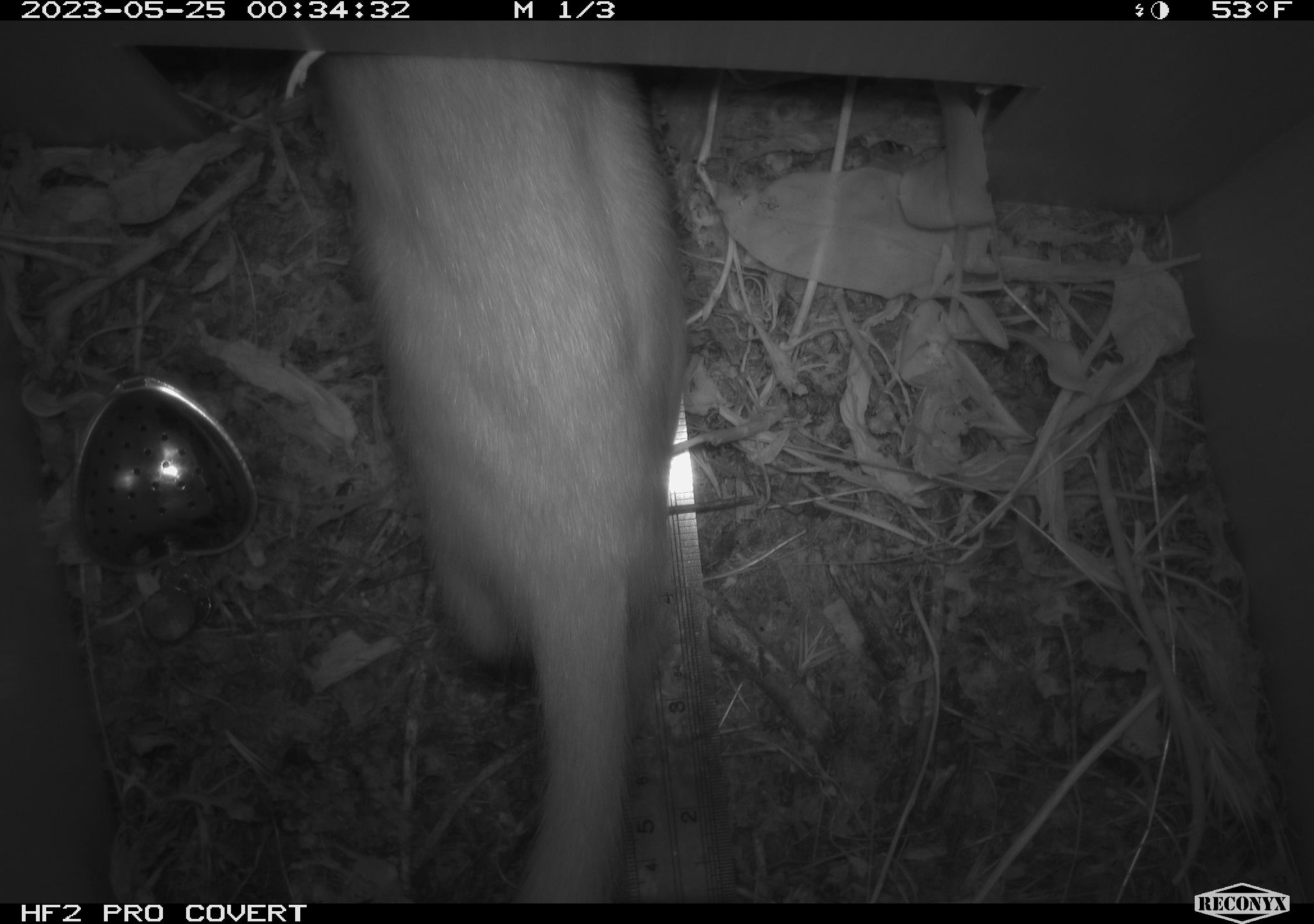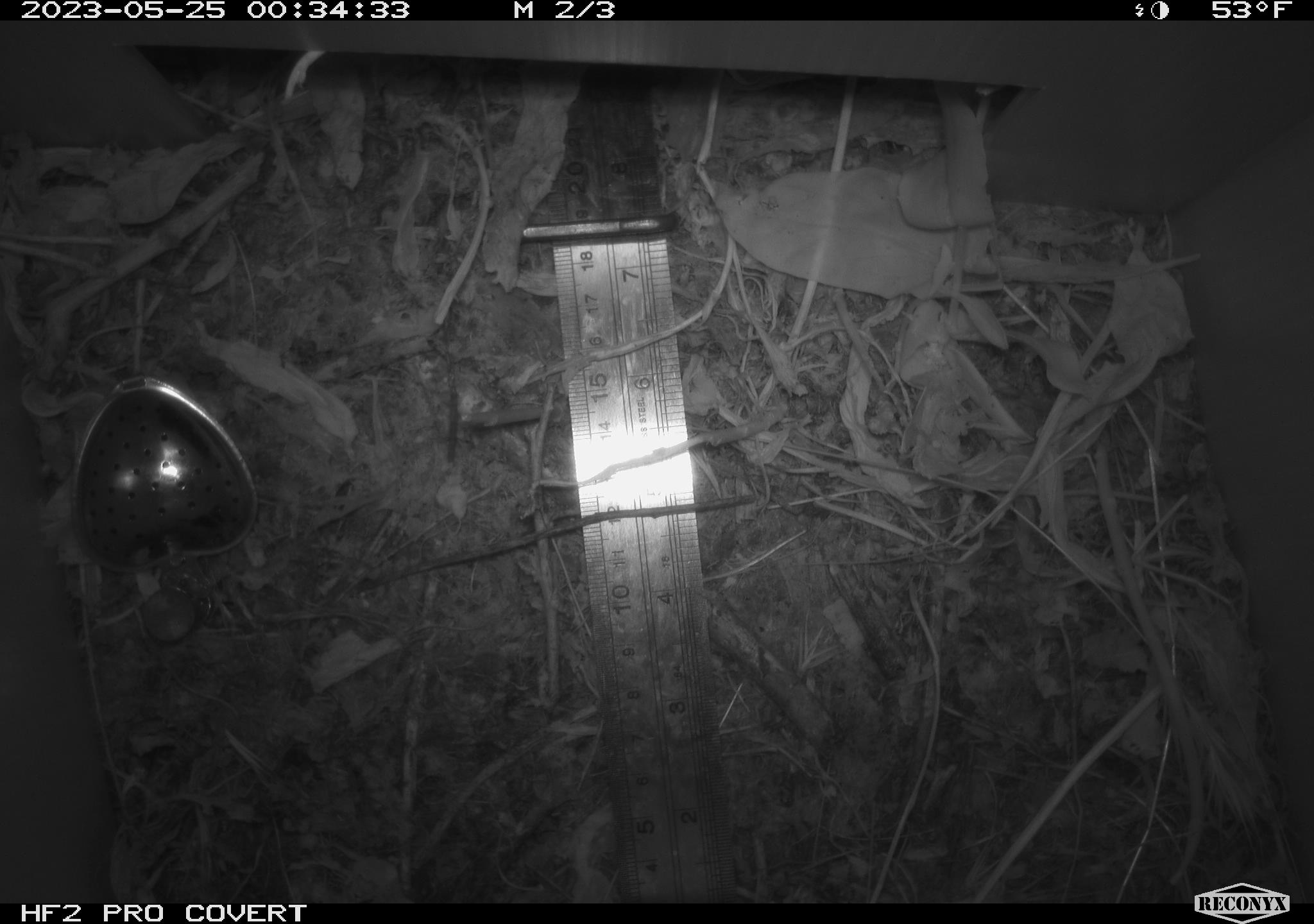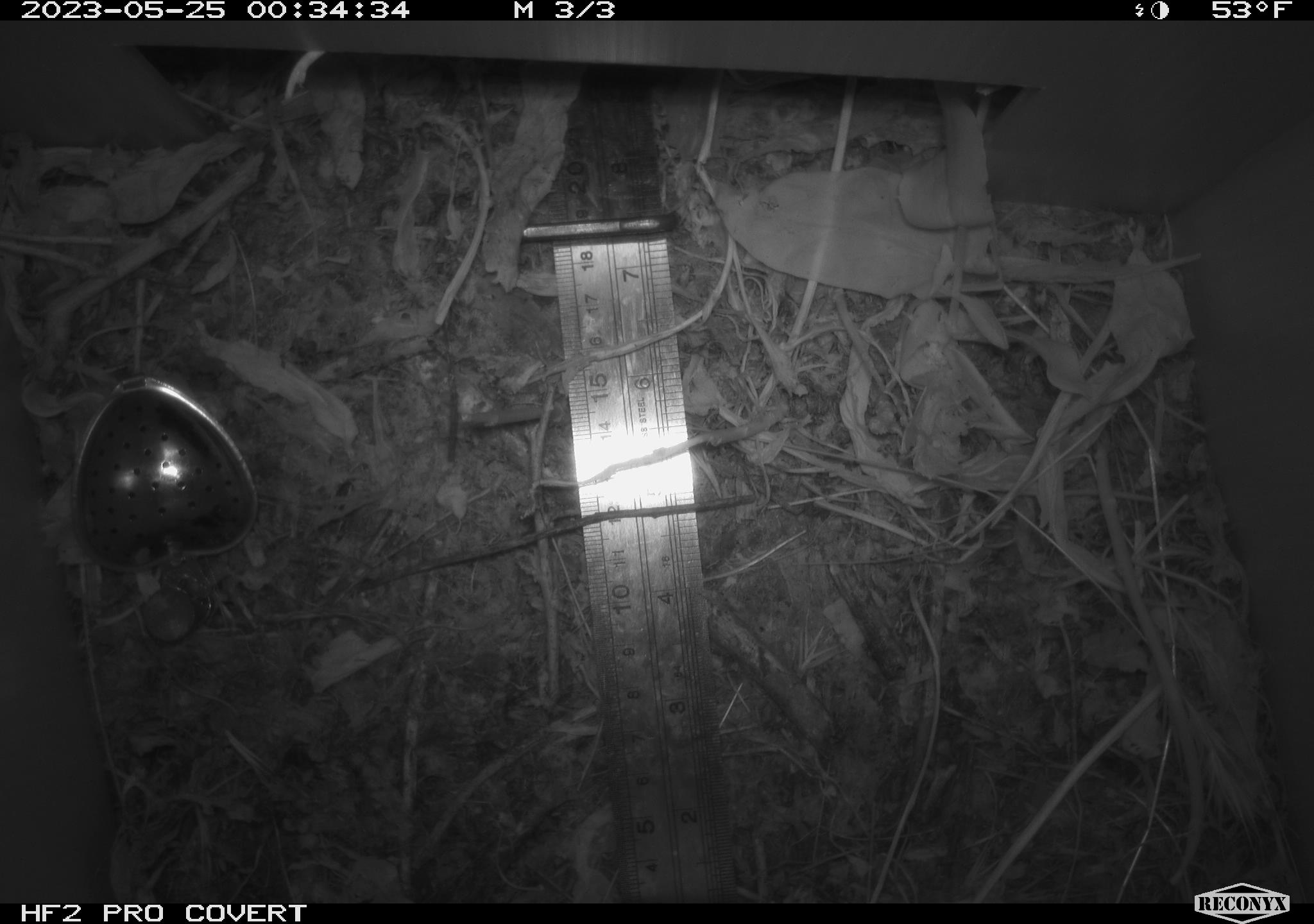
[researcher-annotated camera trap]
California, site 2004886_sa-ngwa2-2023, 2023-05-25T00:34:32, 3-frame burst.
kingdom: Animalia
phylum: Chordata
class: Mammalia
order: Carnivora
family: Mustelidae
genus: Neogale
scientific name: Neogale frenata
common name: long-tailed weasel